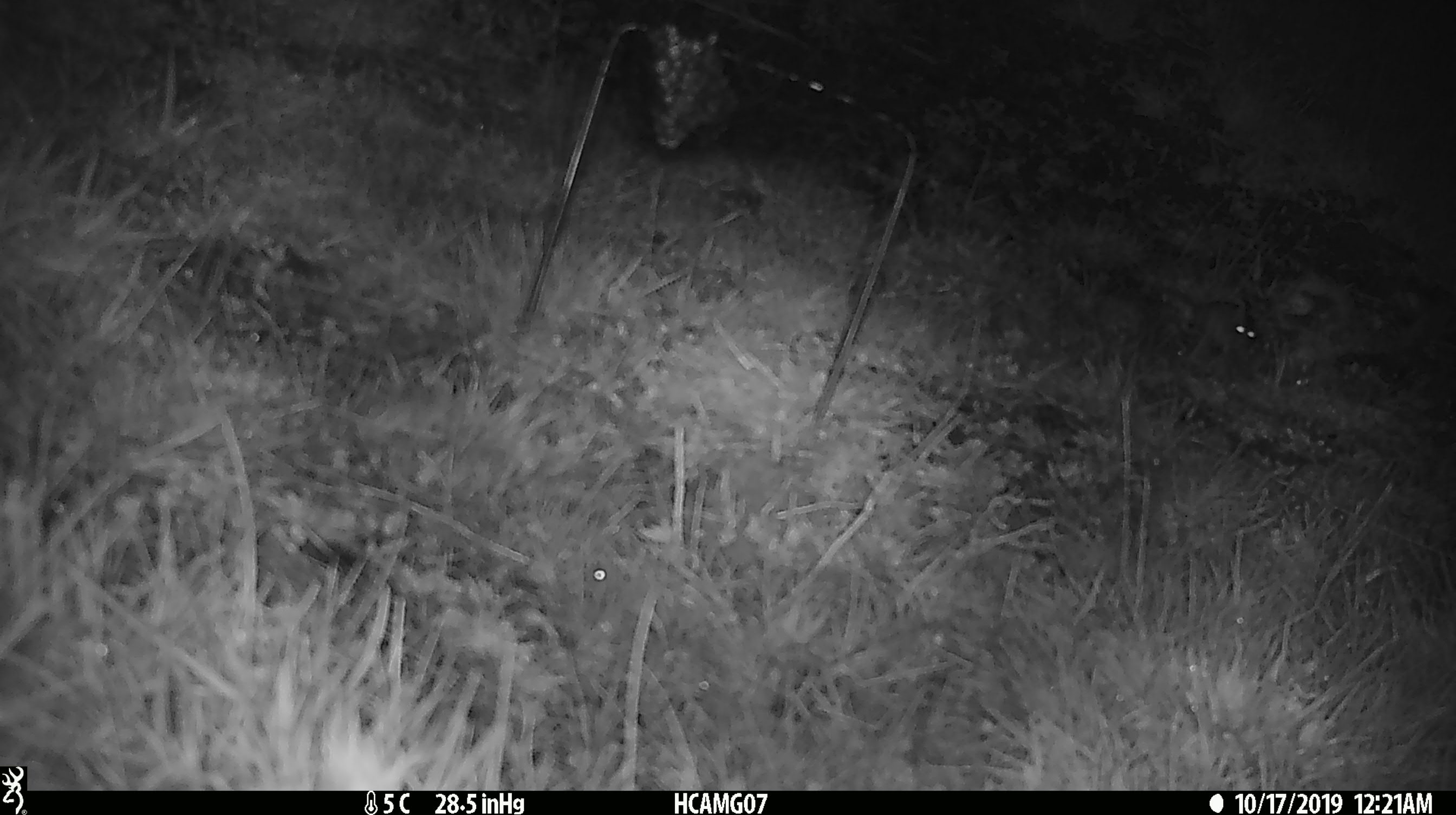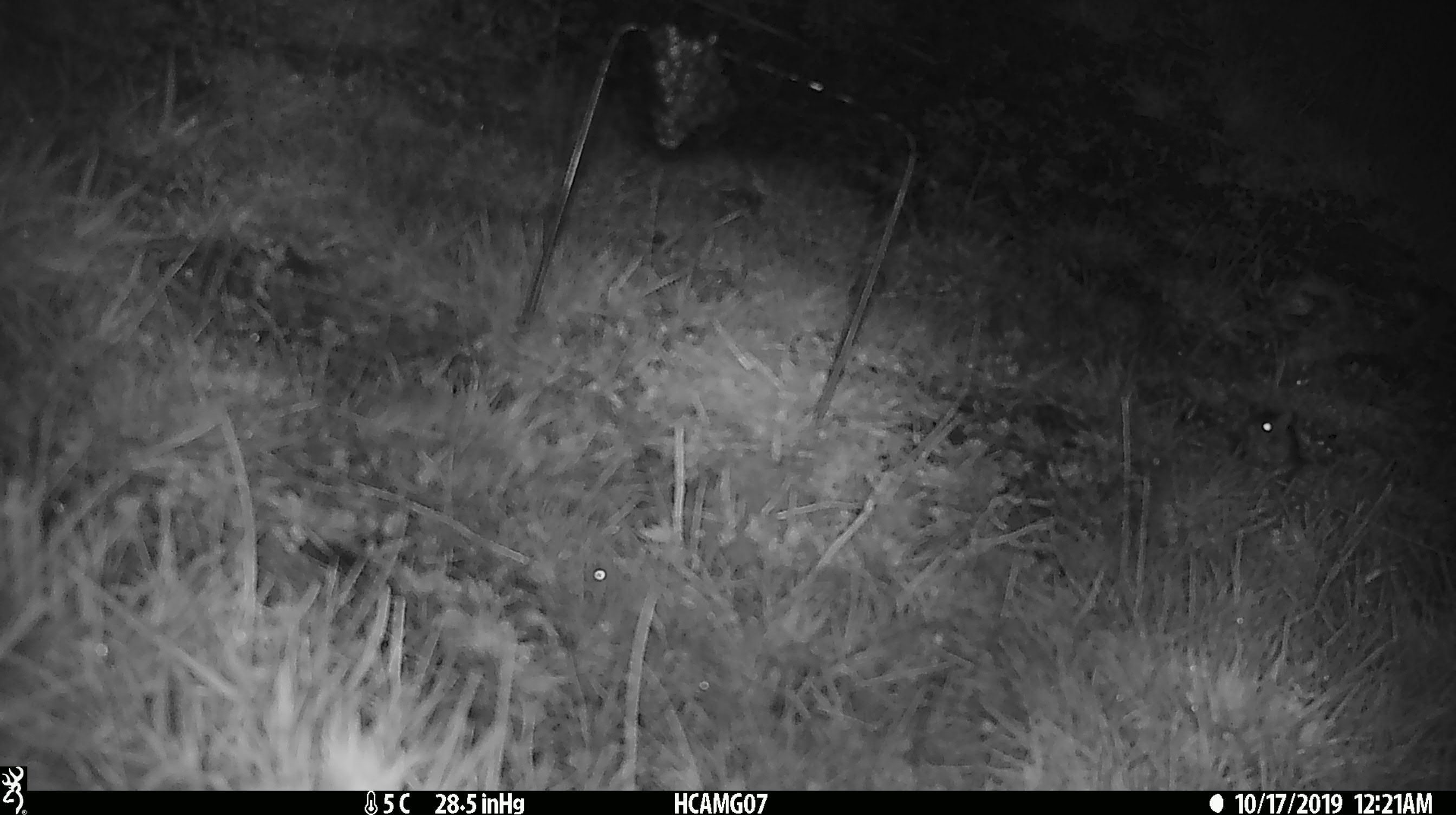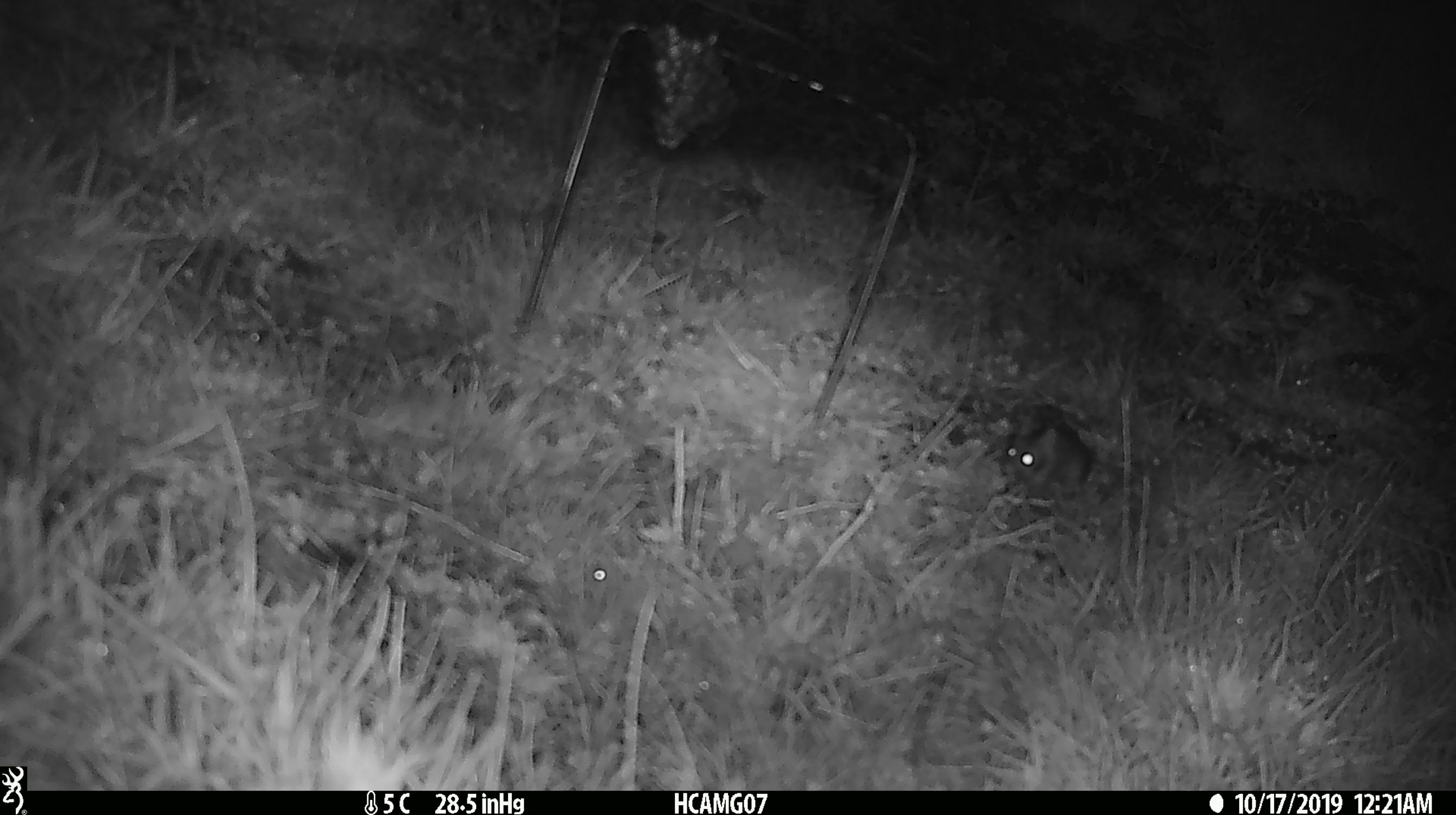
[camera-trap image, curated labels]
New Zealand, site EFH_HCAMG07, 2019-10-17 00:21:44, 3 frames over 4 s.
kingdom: Animalia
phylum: Chordata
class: Mammalia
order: Rodentia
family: Muridae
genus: Mus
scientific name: Mus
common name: mouse